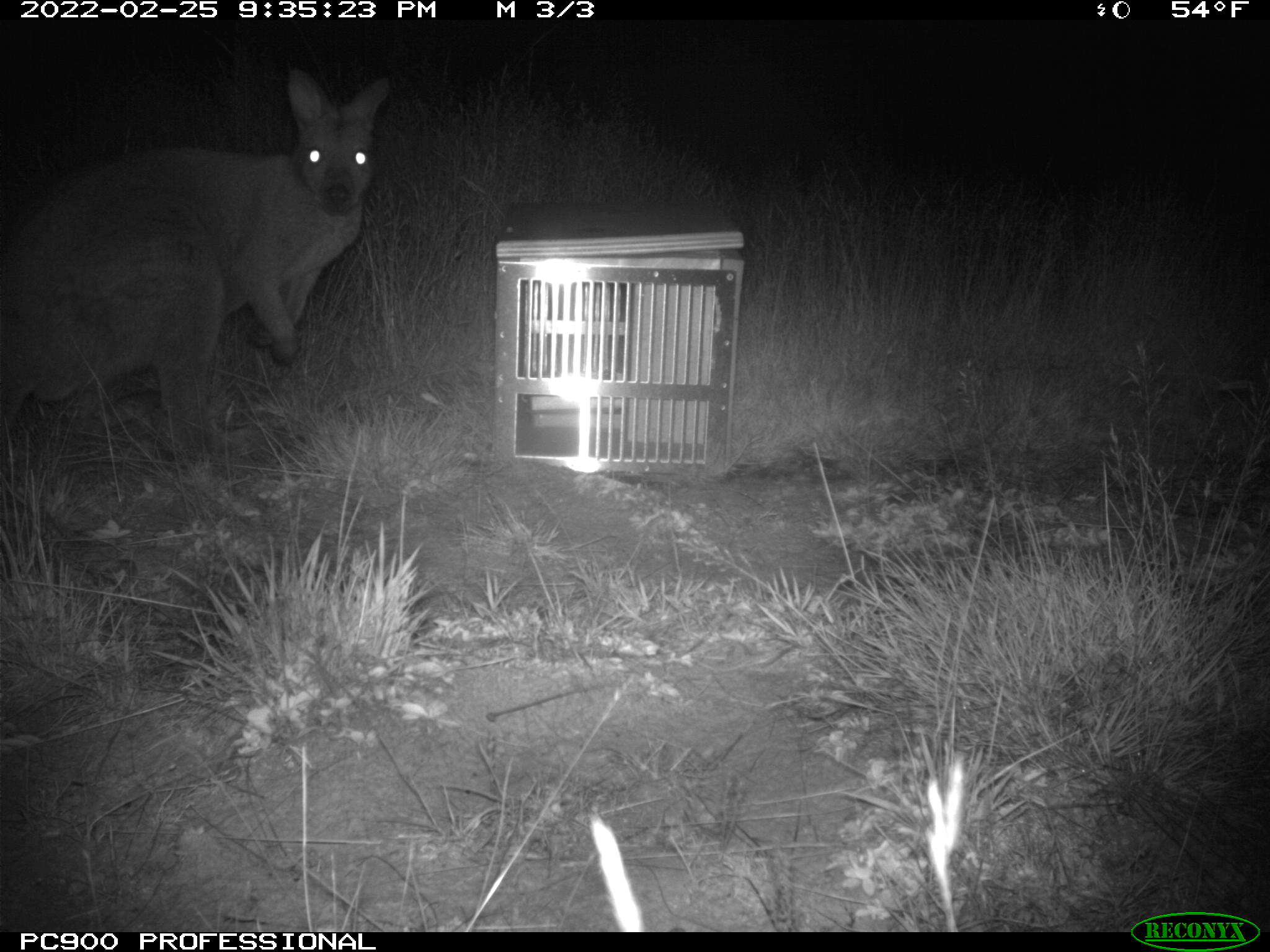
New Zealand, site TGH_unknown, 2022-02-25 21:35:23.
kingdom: Animalia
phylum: Chordata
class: Mammalia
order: Diprotodontia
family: Macropodidae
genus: Notamacropus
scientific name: Notamacropus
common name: wallaby